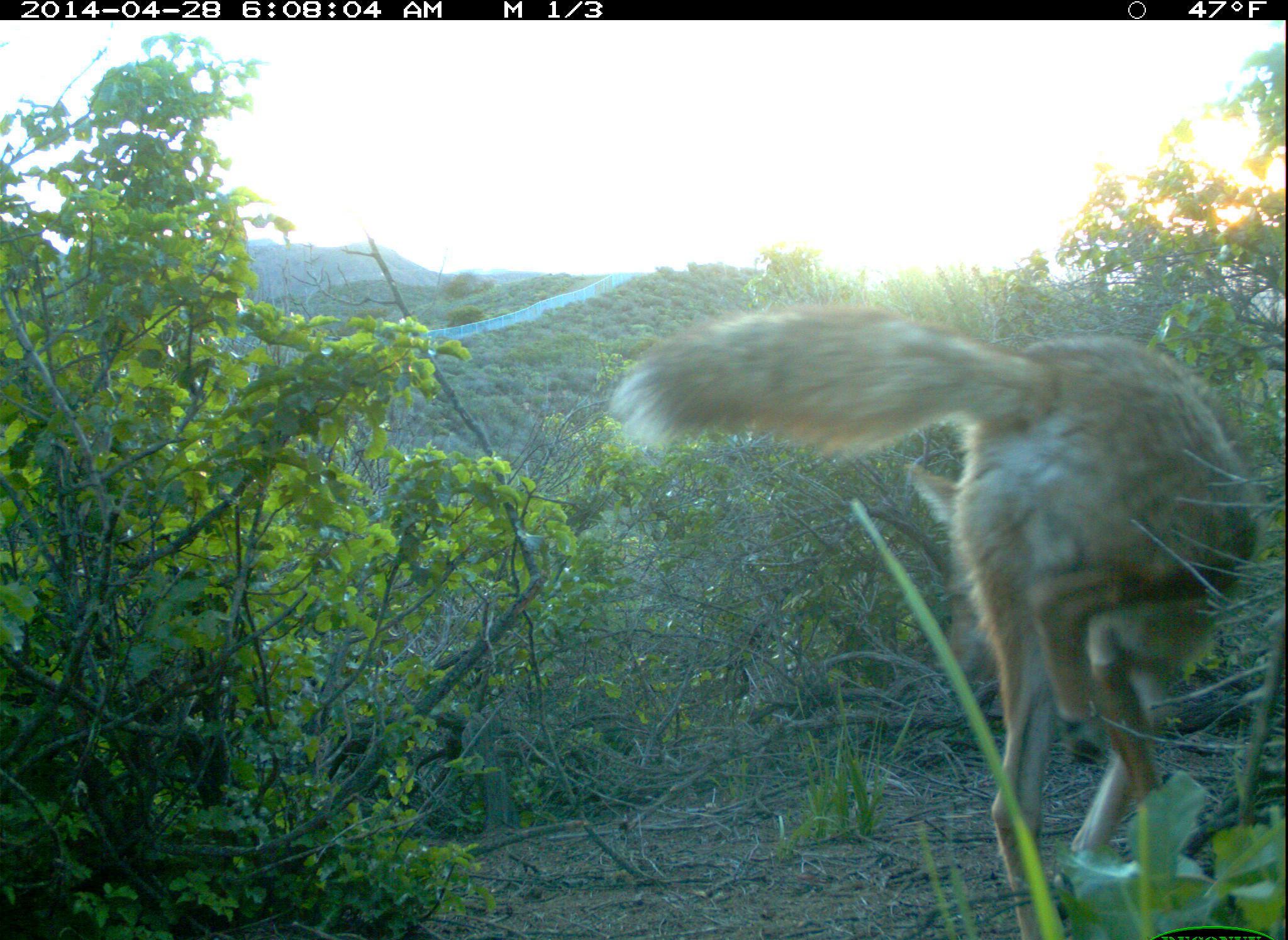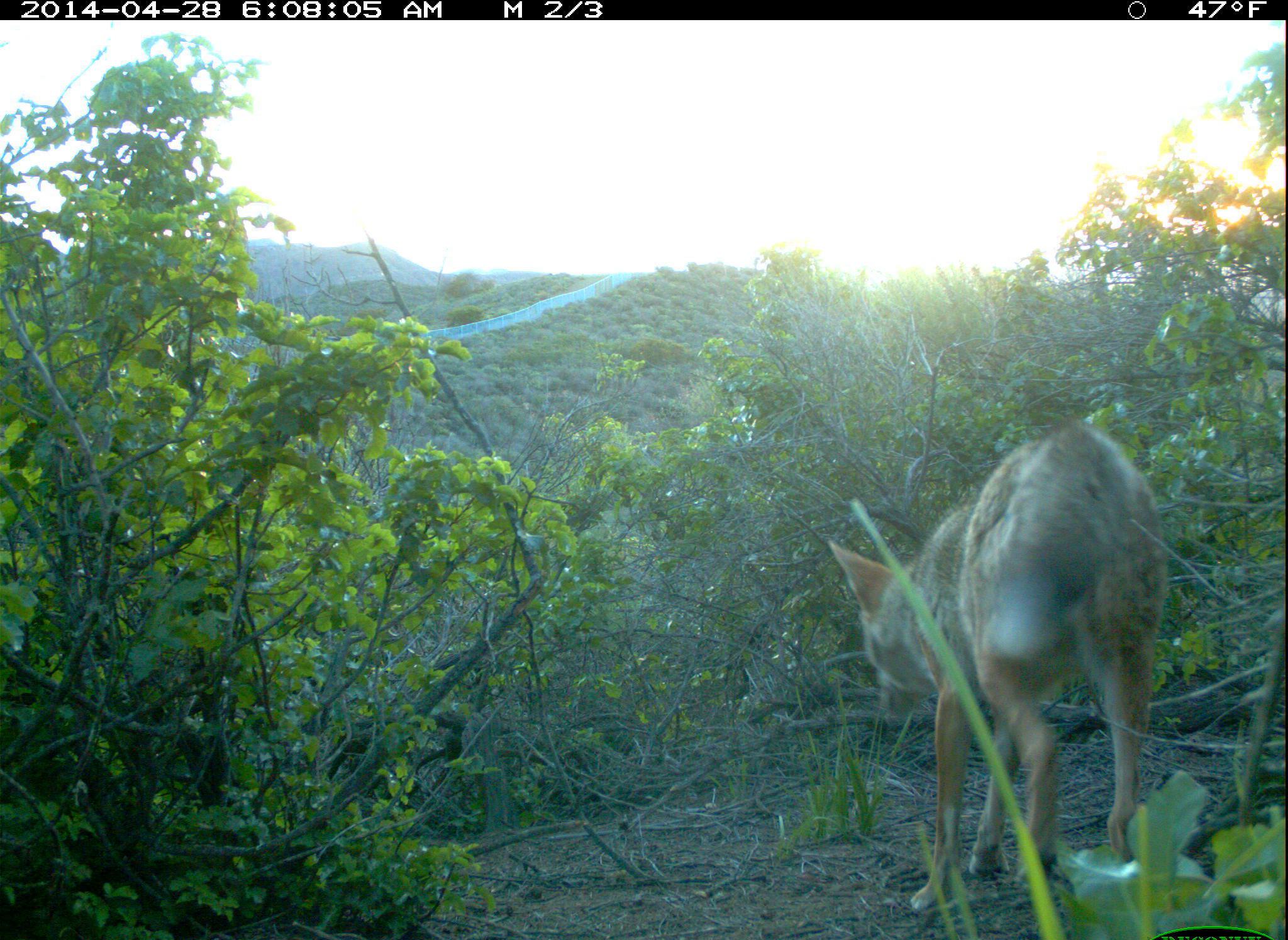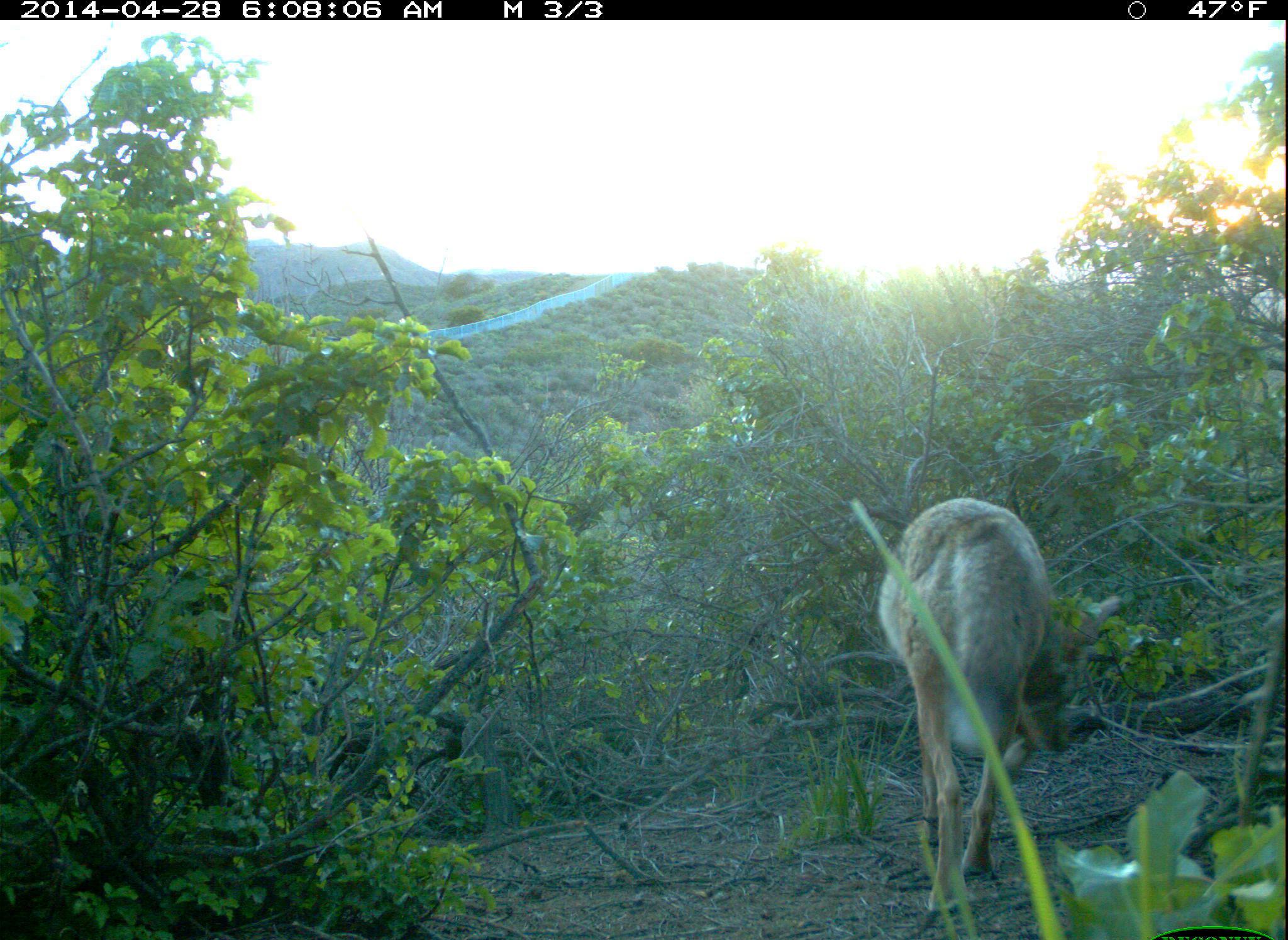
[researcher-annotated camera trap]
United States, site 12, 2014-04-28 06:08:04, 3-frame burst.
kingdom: Animalia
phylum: Chordata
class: Mammalia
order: Carnivora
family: Canidae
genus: Canis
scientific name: Canis latrans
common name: coyote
Coyote (Canis latrans).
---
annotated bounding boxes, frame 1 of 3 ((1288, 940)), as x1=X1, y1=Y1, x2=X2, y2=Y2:
coyote: x1=608, y1=304, x2=1265, y2=940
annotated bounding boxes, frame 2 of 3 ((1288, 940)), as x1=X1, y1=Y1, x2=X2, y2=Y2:
coyote: x1=827, y1=418, x2=1165, y2=914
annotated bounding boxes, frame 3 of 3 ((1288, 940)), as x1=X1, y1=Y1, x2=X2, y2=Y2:
coyote: x1=876, y1=497, x2=1122, y2=919